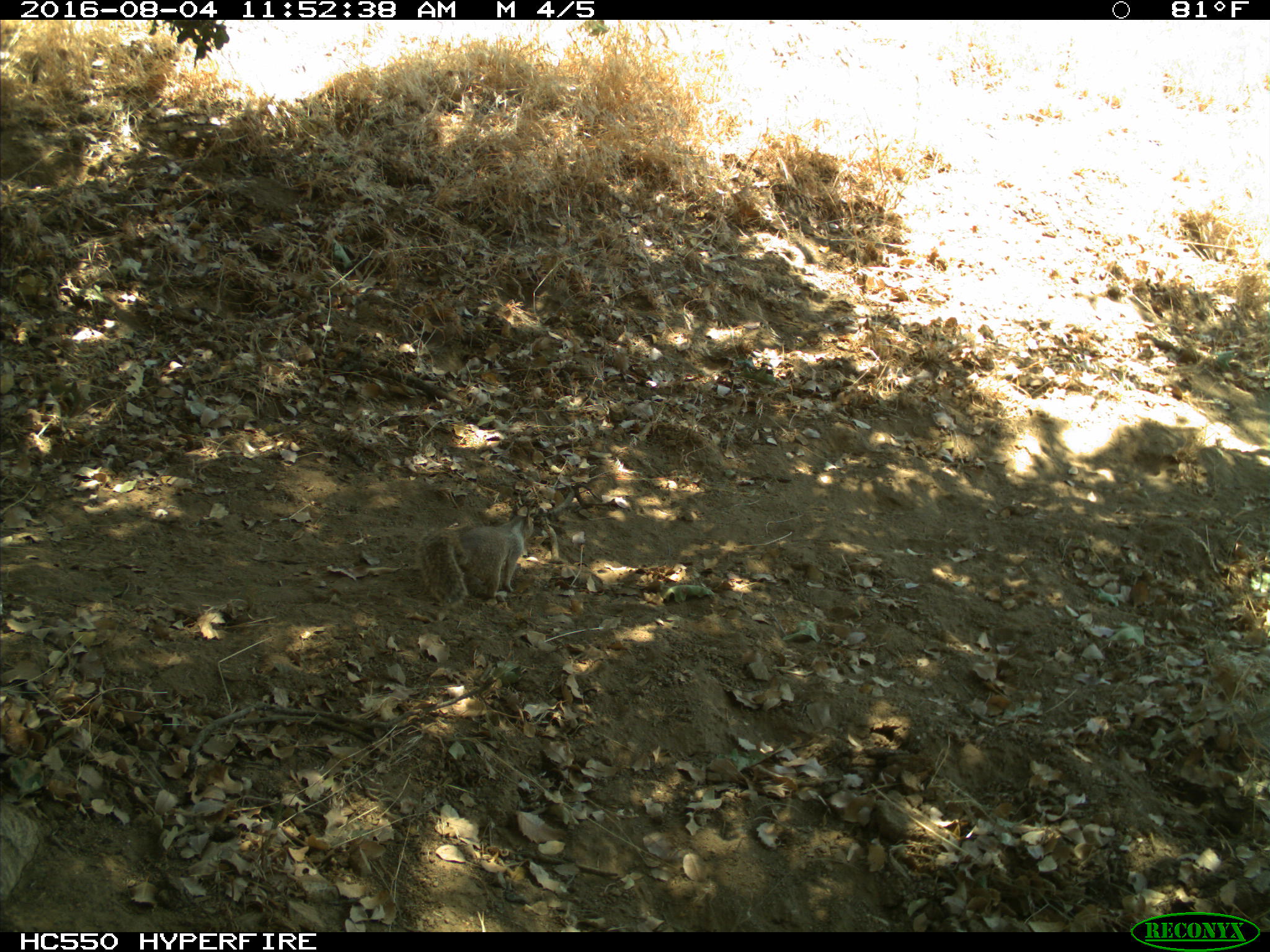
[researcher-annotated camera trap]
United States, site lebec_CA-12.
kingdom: Animalia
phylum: Chordata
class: Mammalia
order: Rodentia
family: Sciuridae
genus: Otospermophilus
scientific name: Otospermophilus beecheyi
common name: california ground squirrel